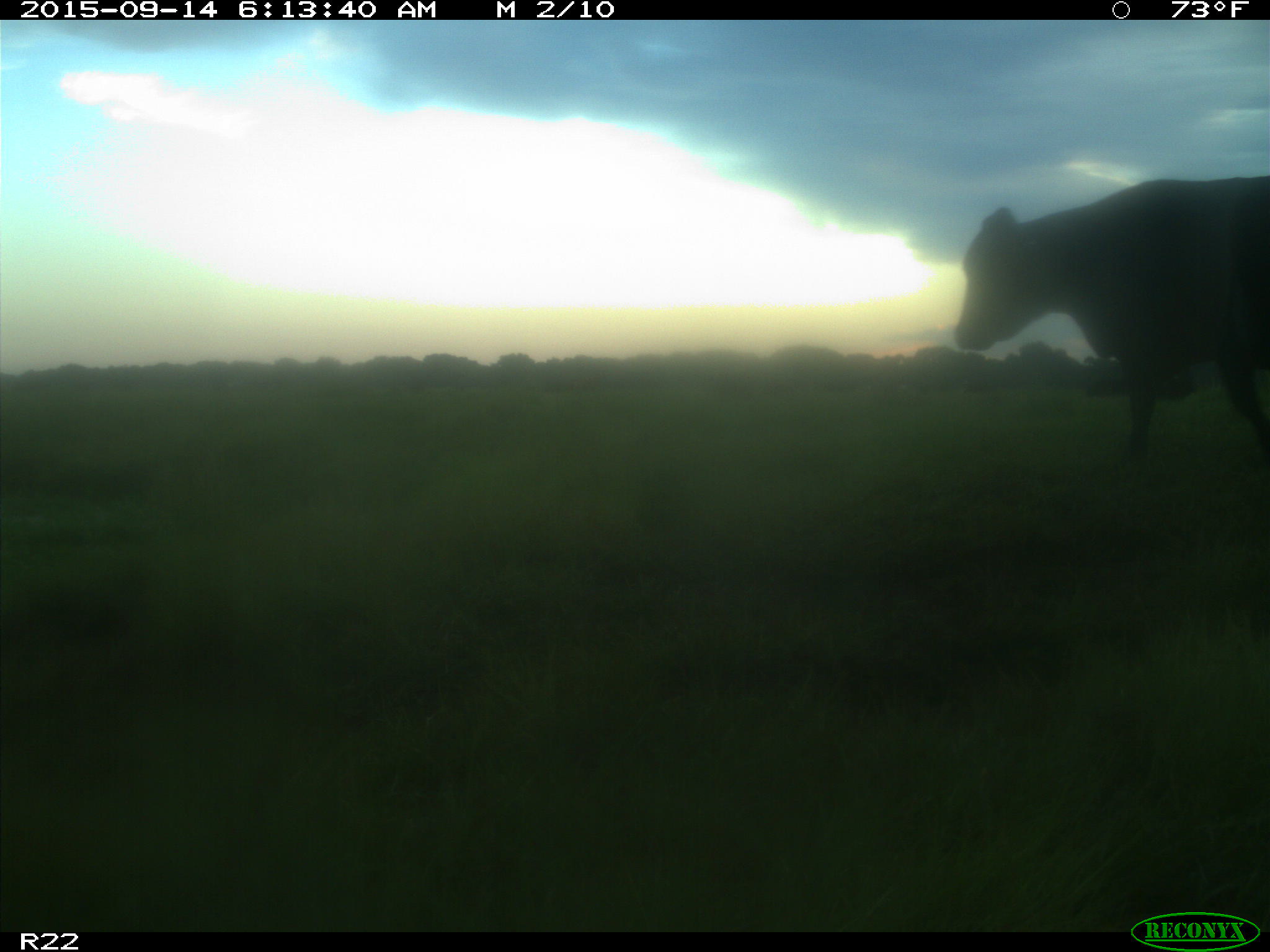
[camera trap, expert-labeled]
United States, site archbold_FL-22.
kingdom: Animalia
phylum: Chordata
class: Mammalia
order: Artiodactyla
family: Bovidae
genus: Bos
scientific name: Bos taurus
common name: domestic cow